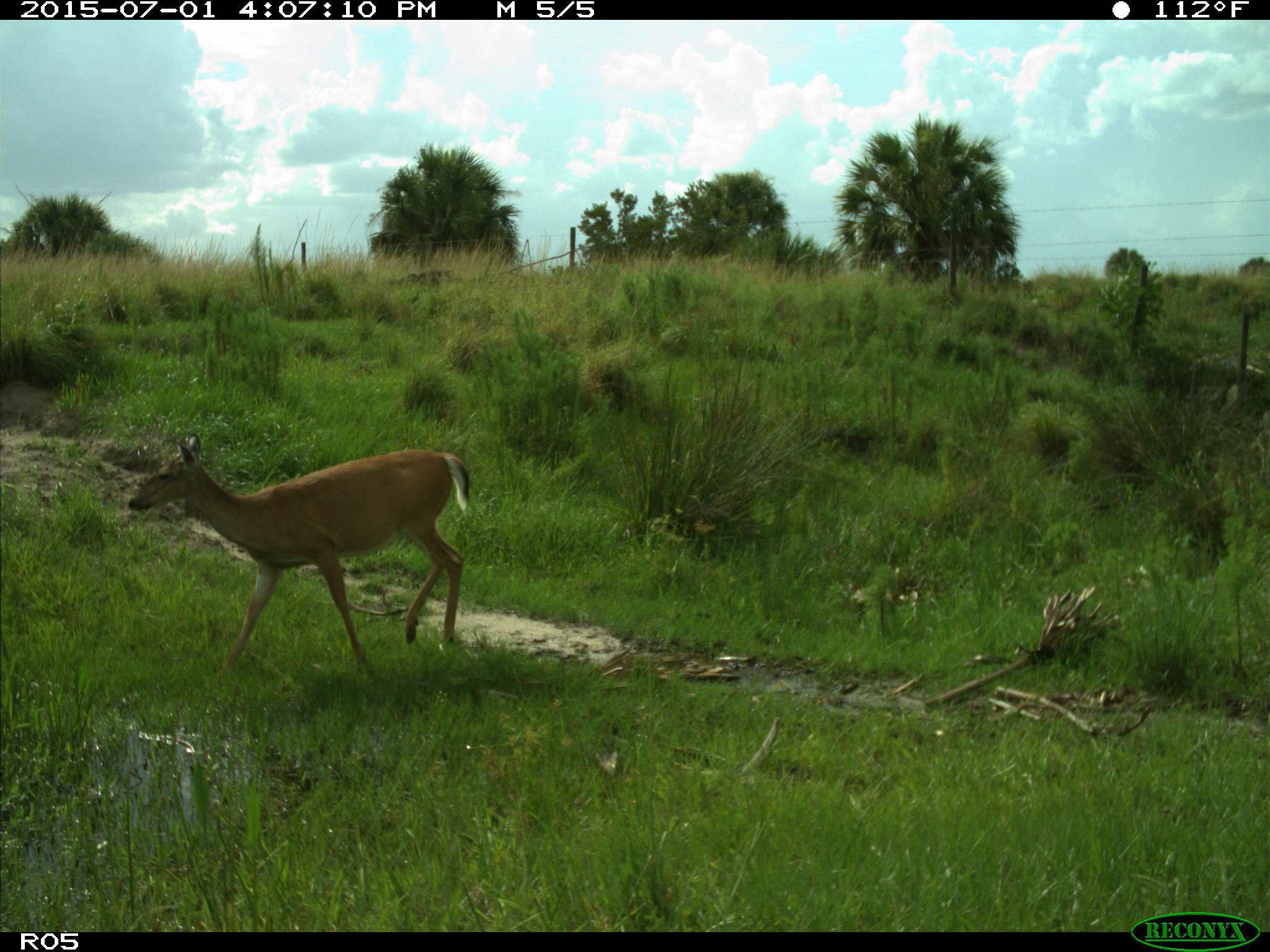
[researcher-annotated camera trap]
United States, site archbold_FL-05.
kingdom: Animalia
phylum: Chordata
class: Mammalia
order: Artiodactyla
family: Cervidae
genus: Odocoileus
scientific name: Odocoileus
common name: deer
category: unidentified deer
Unidentified deer (deer) (Odocoileus).